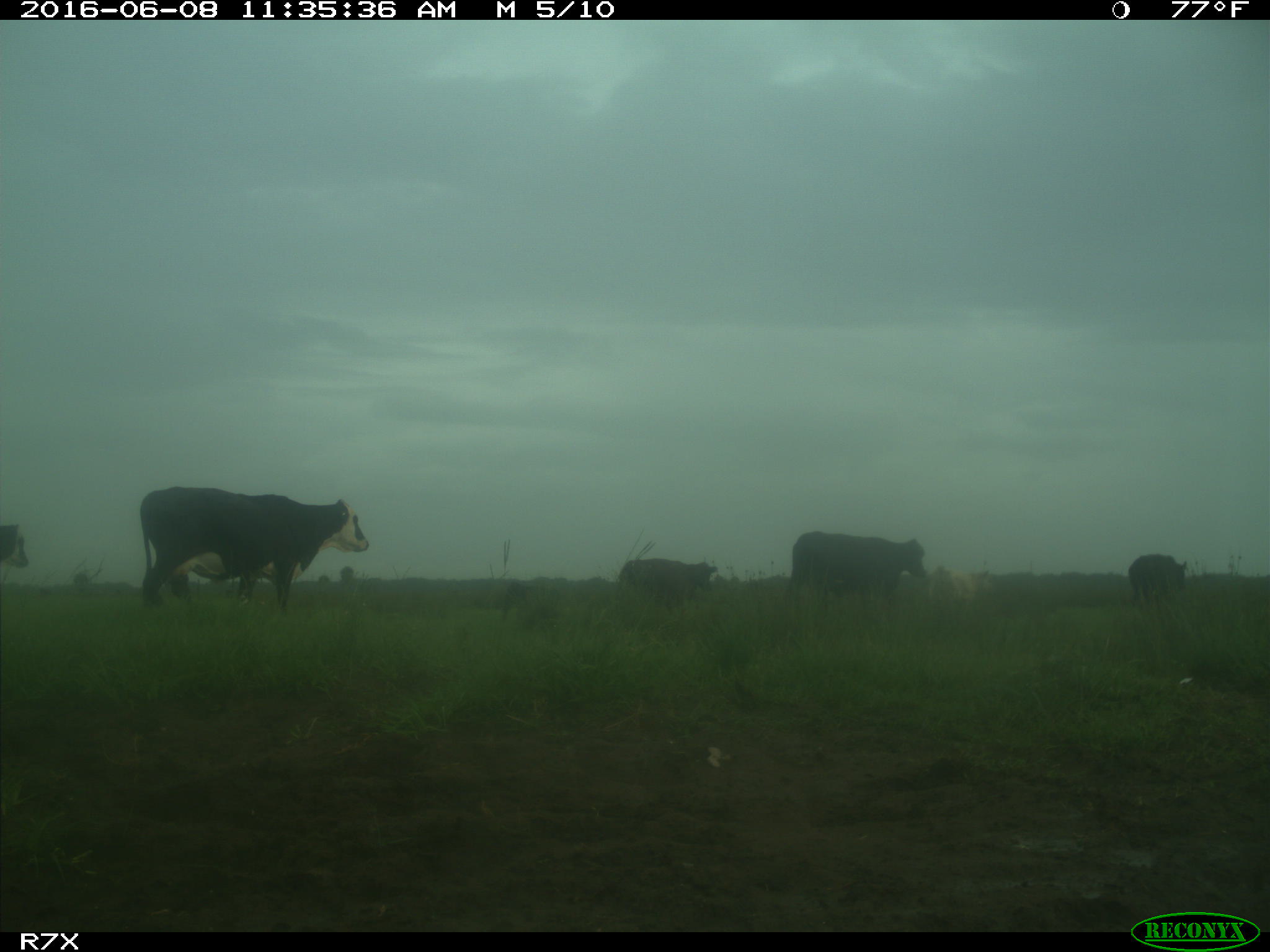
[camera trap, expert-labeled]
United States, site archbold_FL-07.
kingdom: Animalia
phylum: Chordata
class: Mammalia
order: Artiodactyla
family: Bovidae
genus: Bos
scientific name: Bos taurus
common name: domestic cow